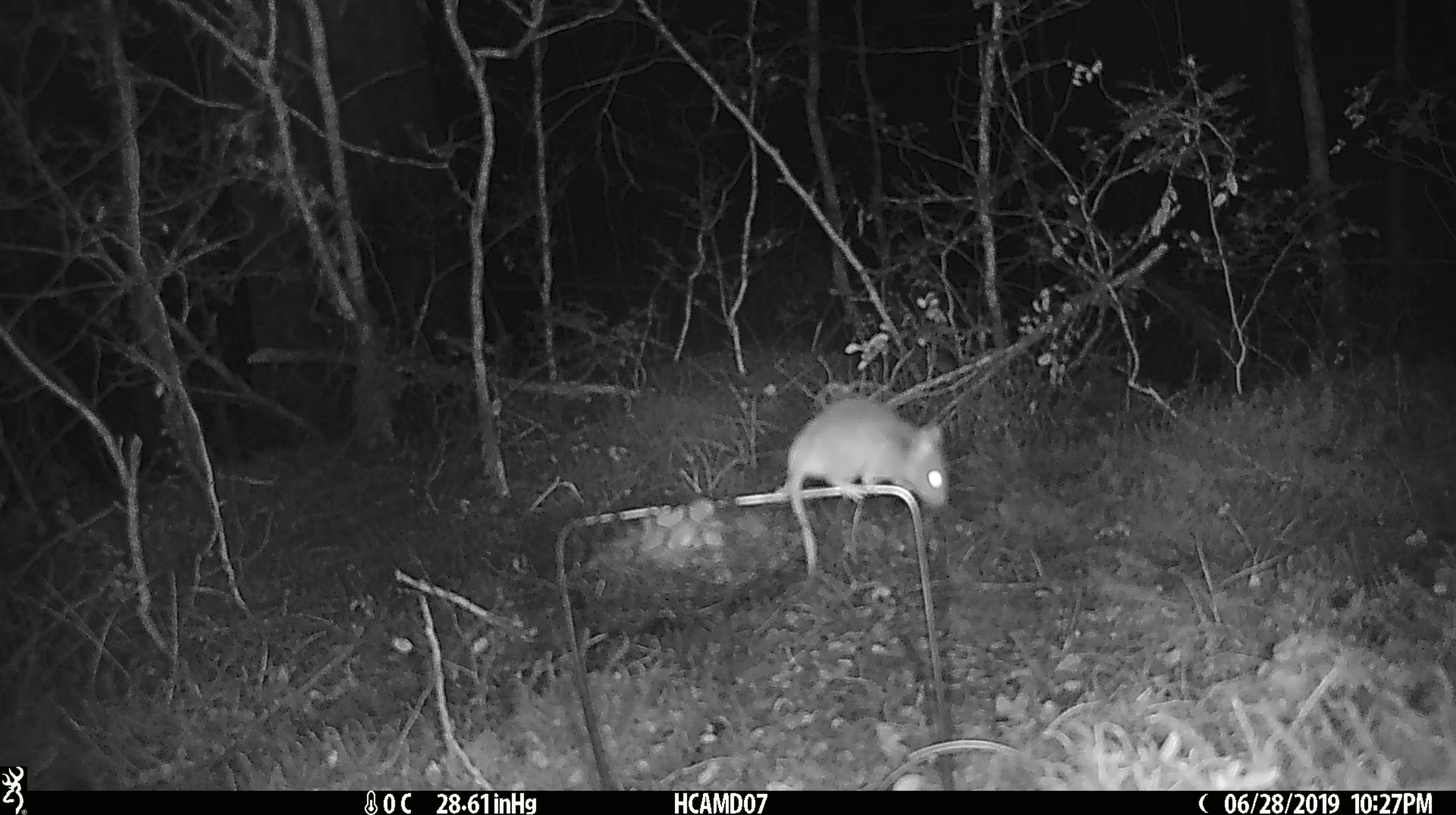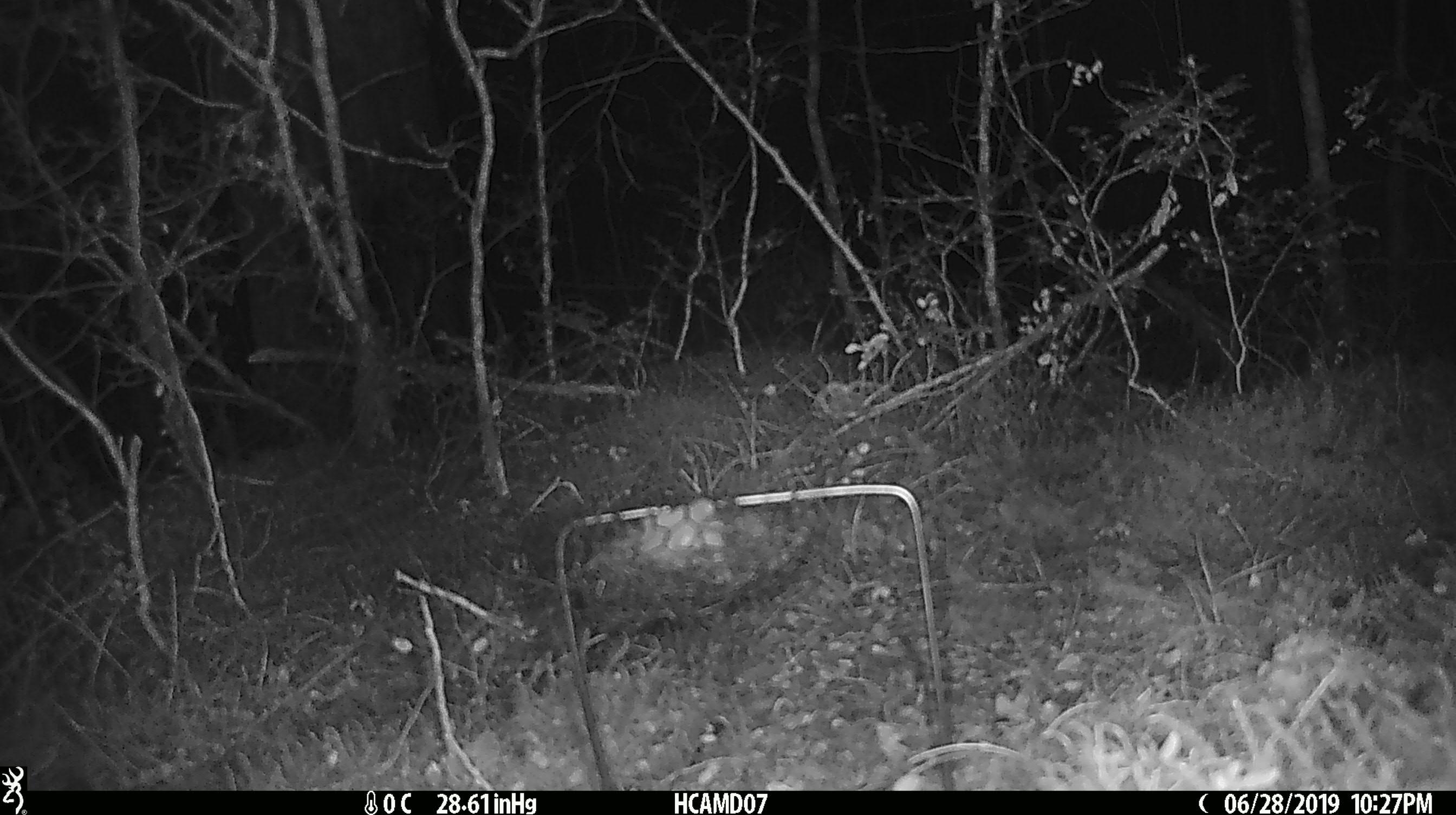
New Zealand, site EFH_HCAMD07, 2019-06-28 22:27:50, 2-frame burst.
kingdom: Animalia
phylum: Chordata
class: Mammalia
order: Rodentia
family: Muridae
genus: Mus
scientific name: Mus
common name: mouse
Mouse (Mus).